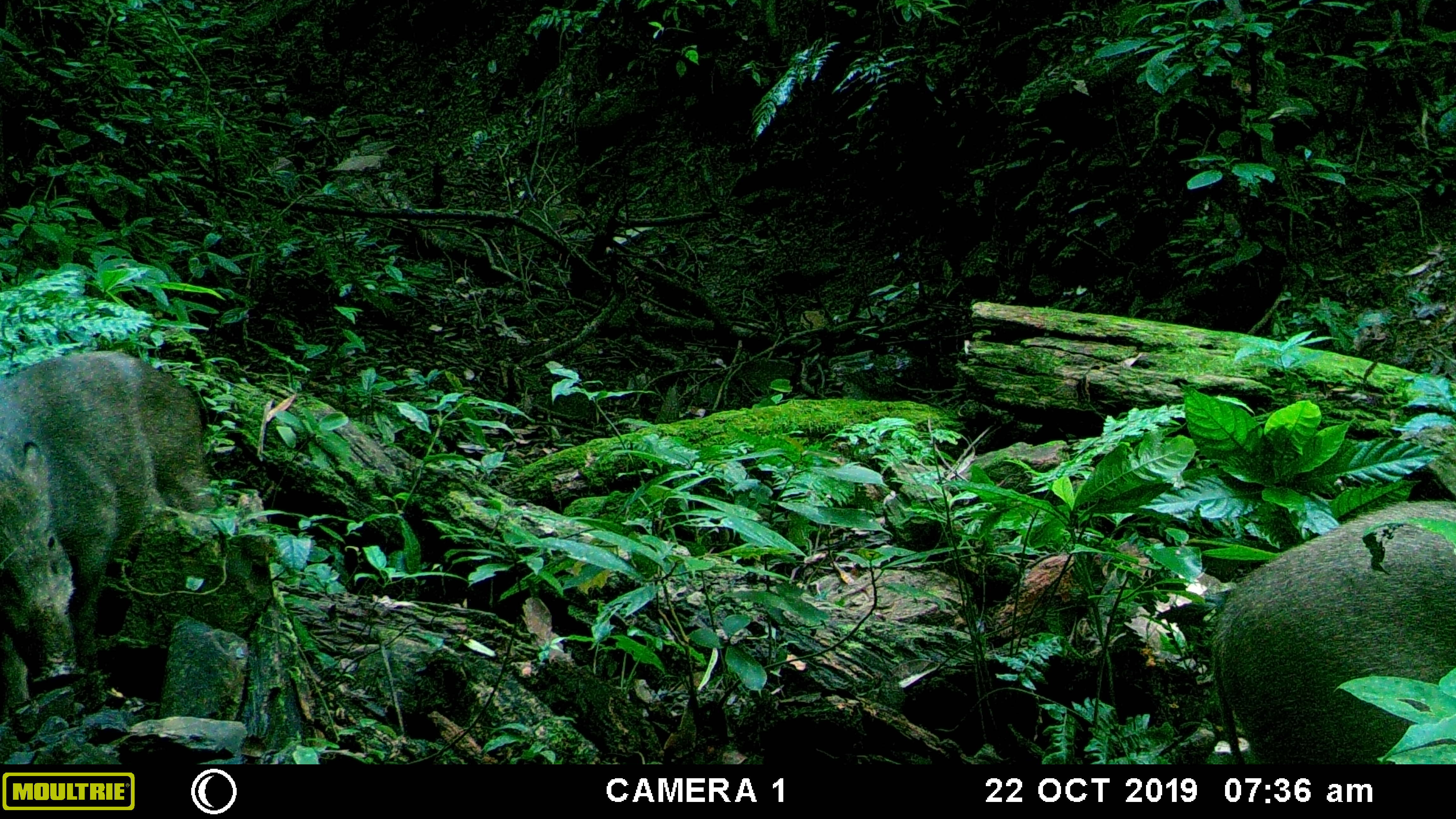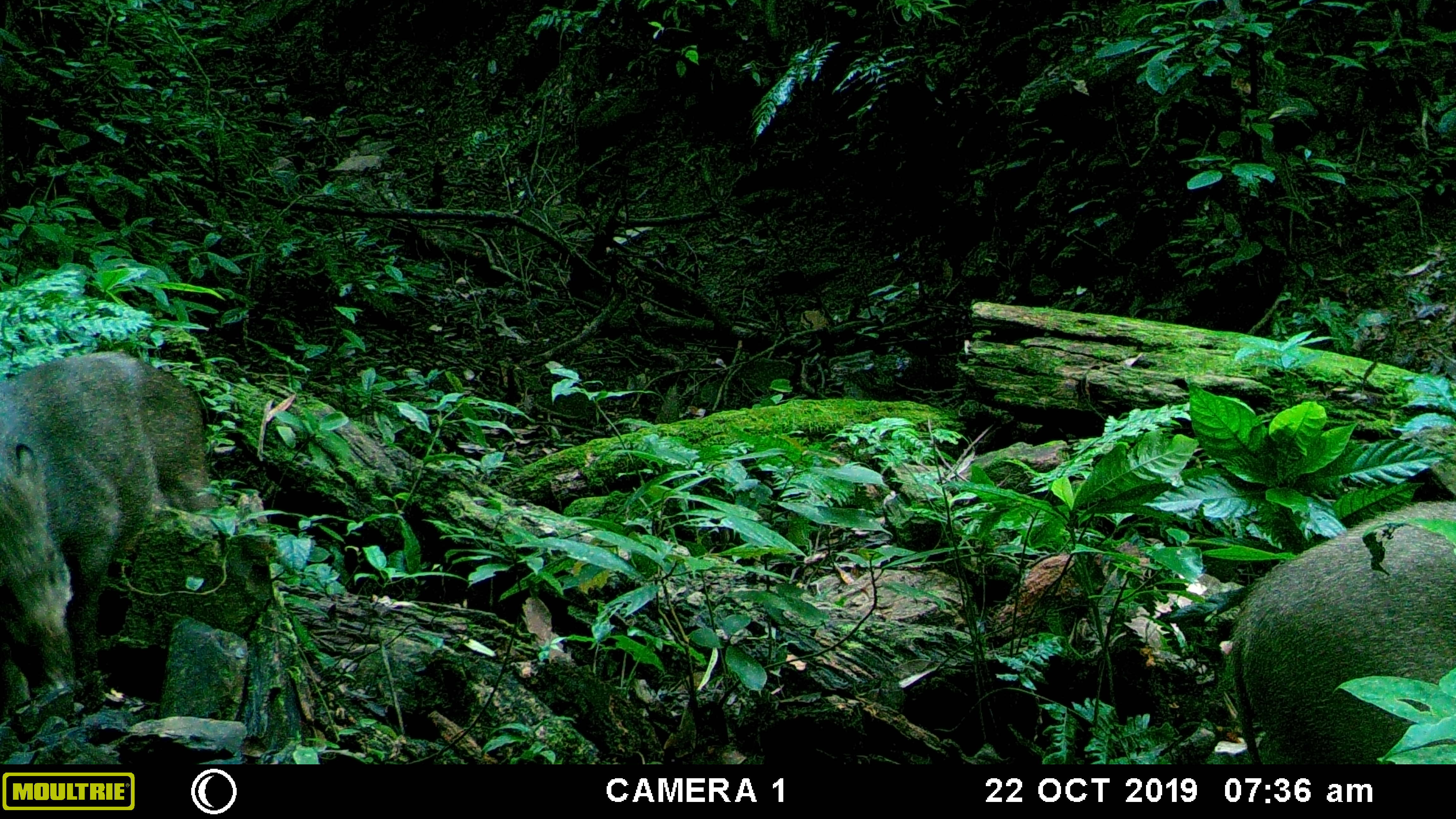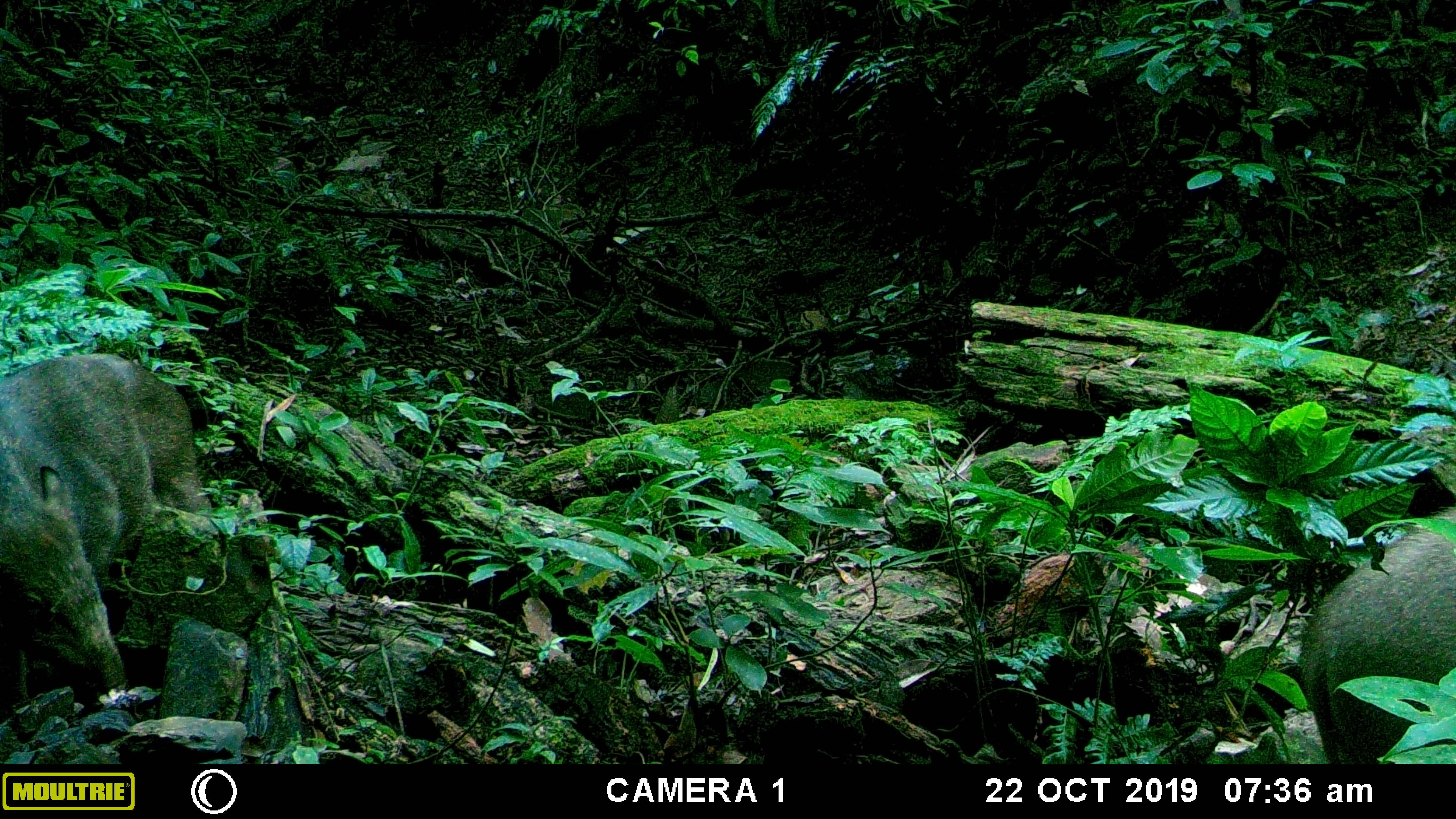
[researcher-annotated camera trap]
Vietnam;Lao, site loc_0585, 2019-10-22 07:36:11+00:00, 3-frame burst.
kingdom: Animalia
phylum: Chordata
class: Mammalia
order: Artiodactyla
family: Suidae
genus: Sus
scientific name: Sus scrofa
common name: eurasian wild pig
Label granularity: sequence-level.